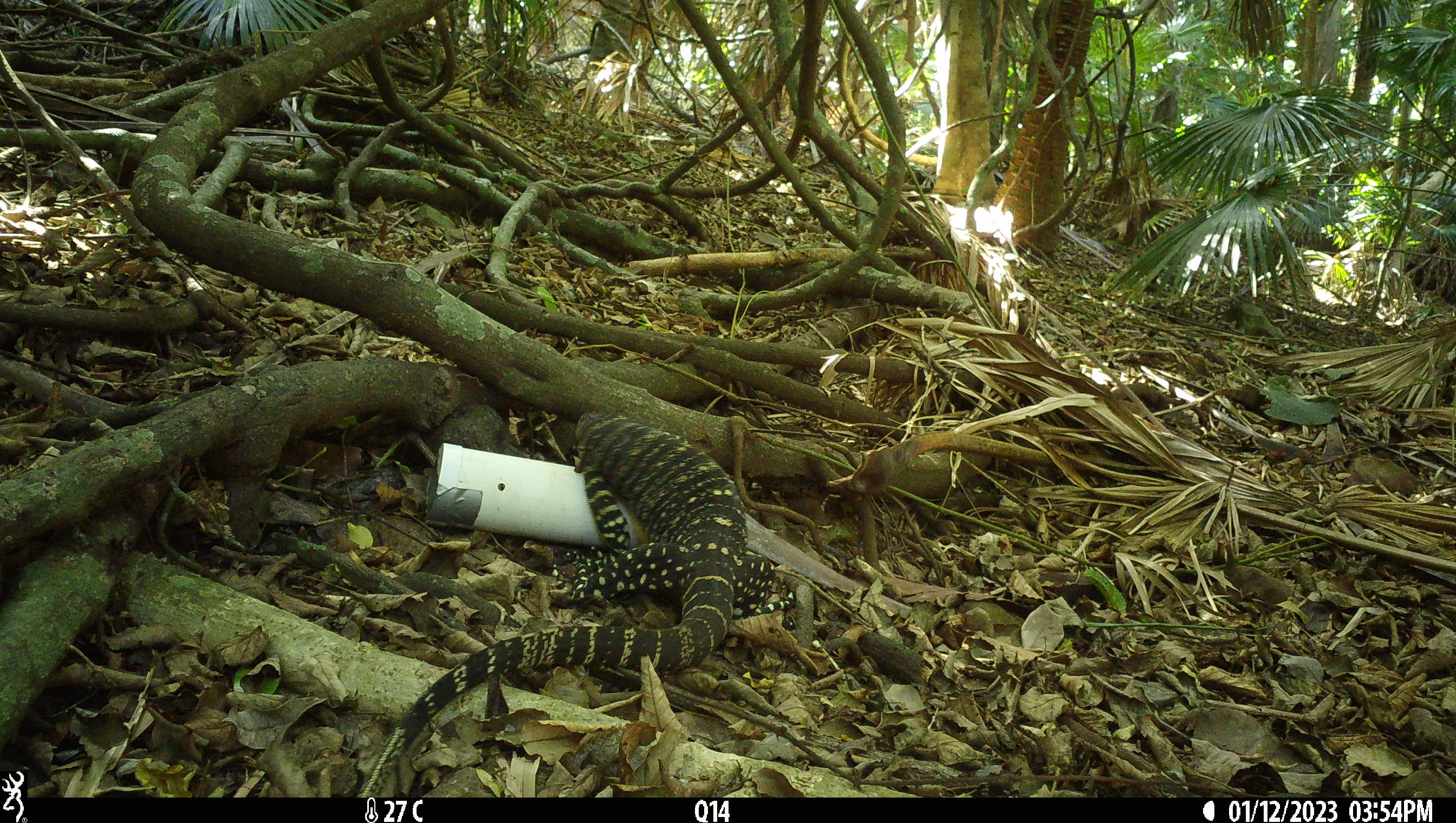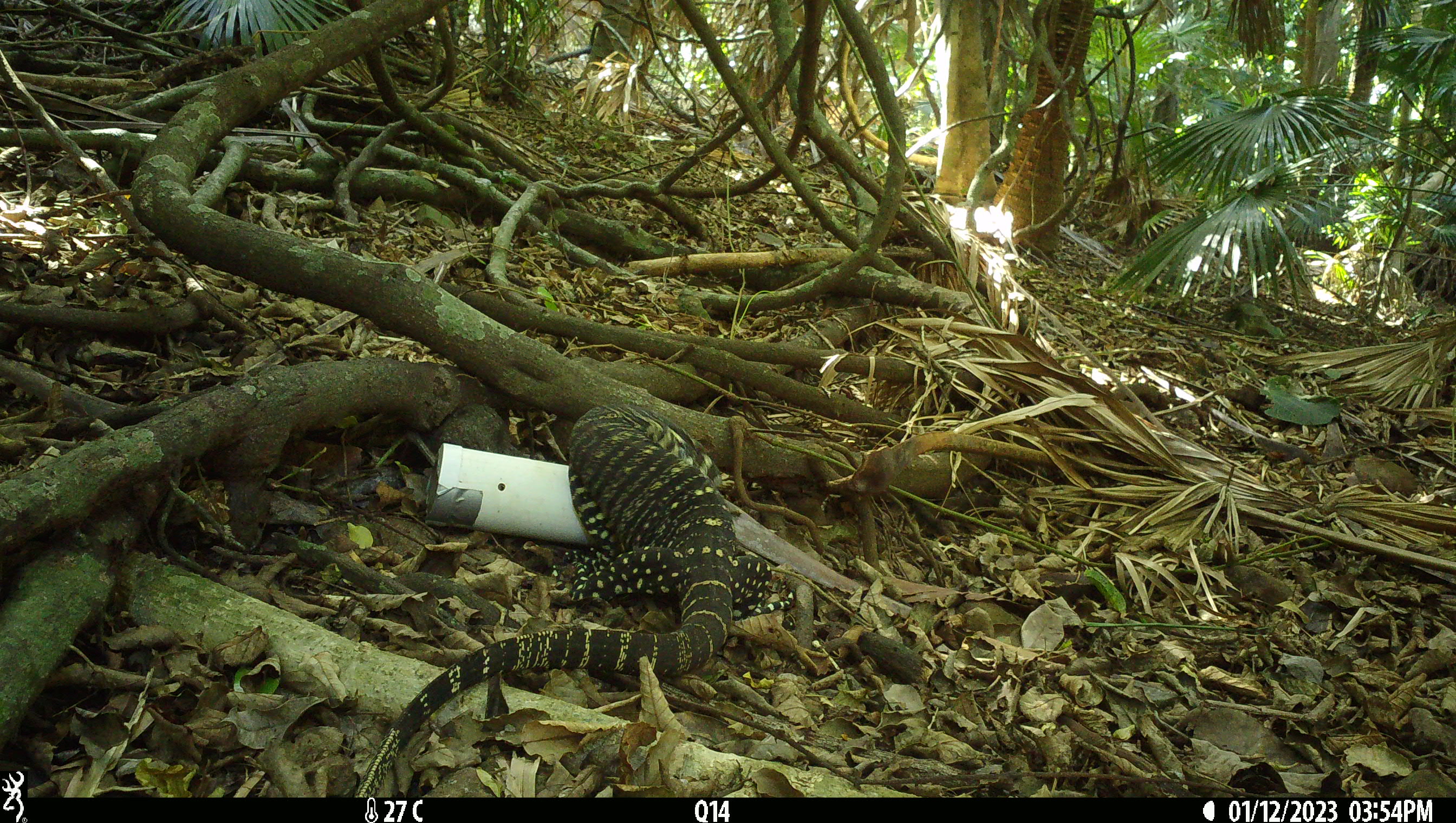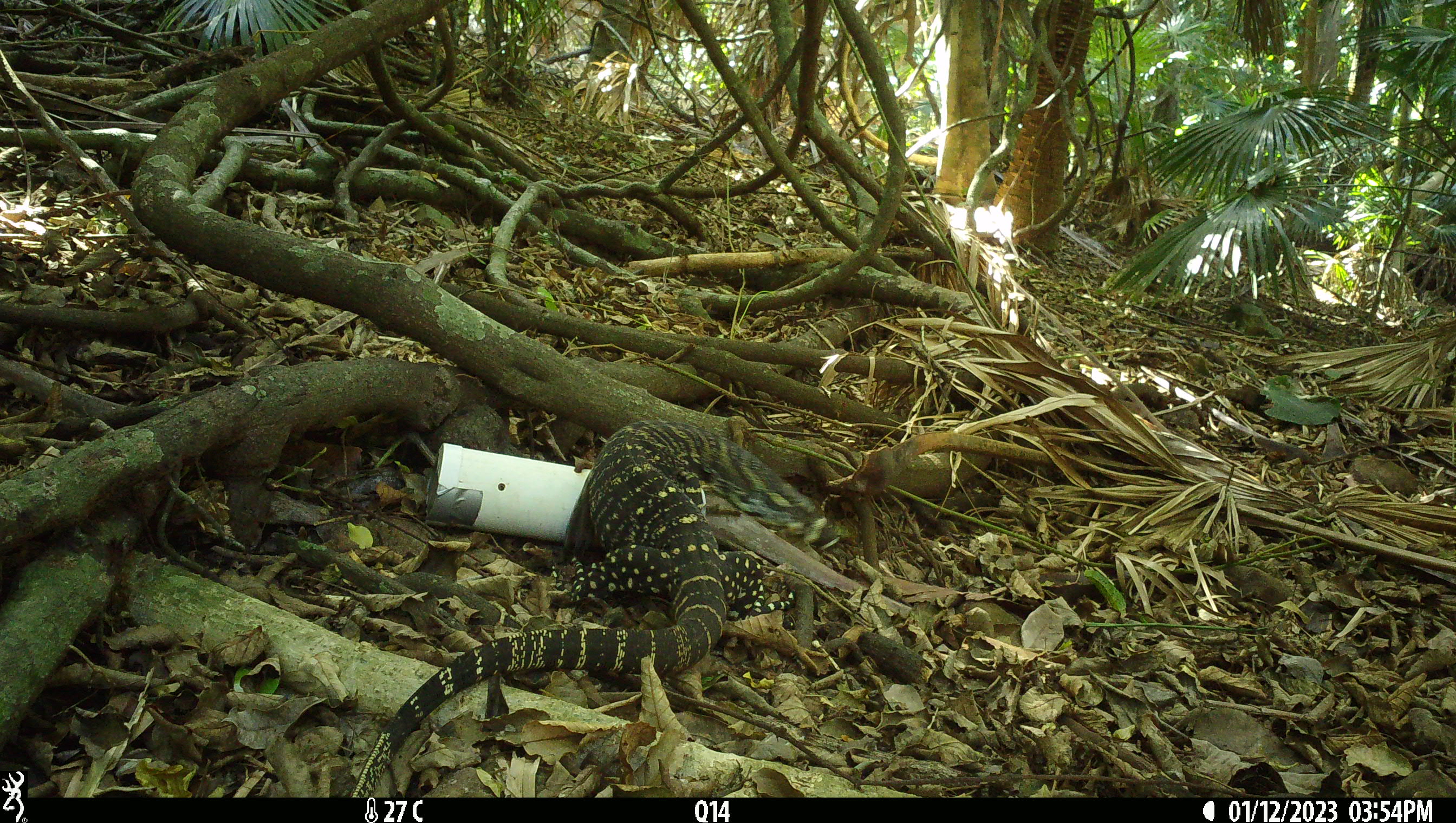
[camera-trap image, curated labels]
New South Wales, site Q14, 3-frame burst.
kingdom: Animalia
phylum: Chordata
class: Reptilia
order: Squamata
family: Varanidae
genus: Varanus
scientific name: Varanus varius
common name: lace monitor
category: goanna